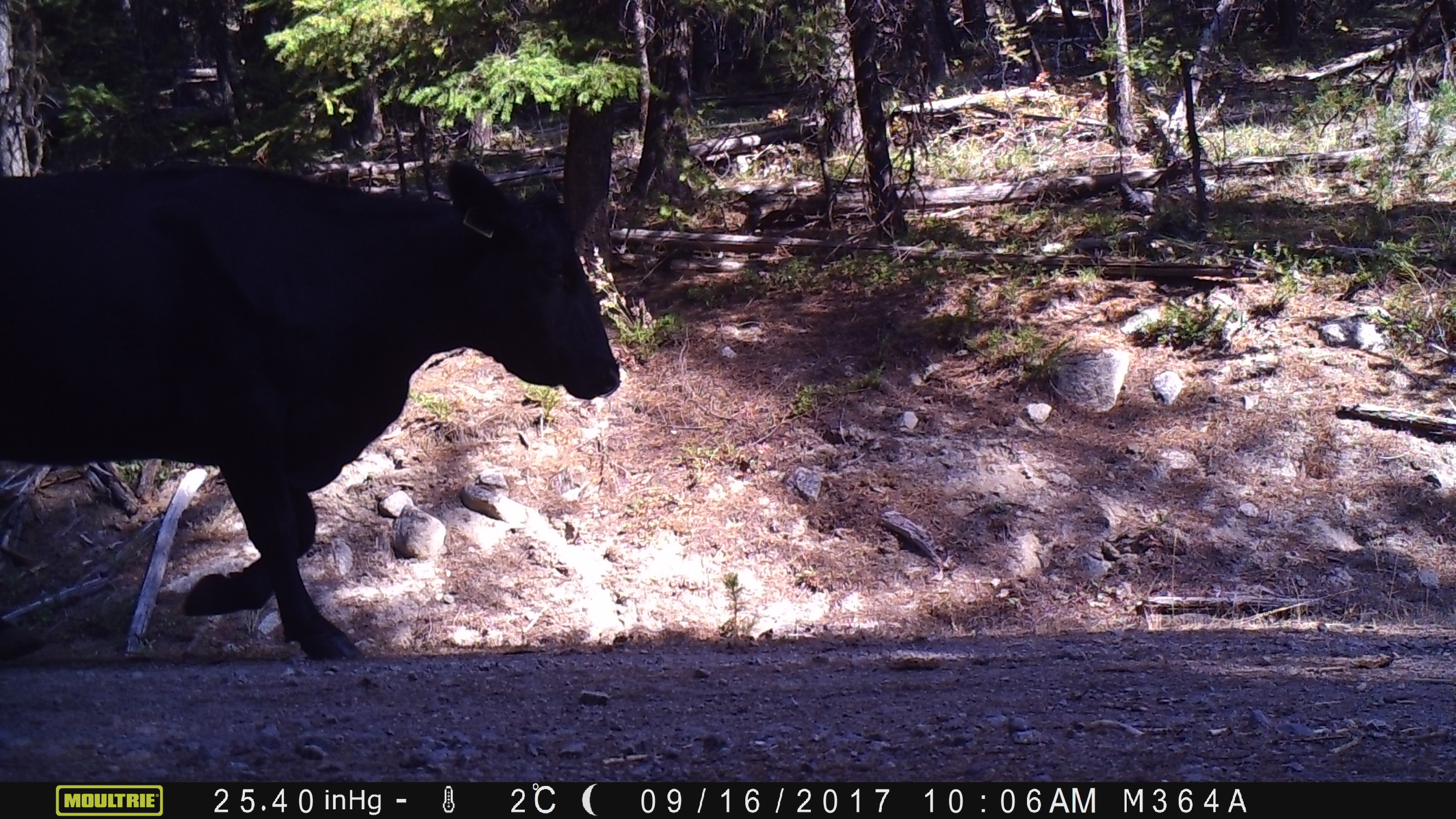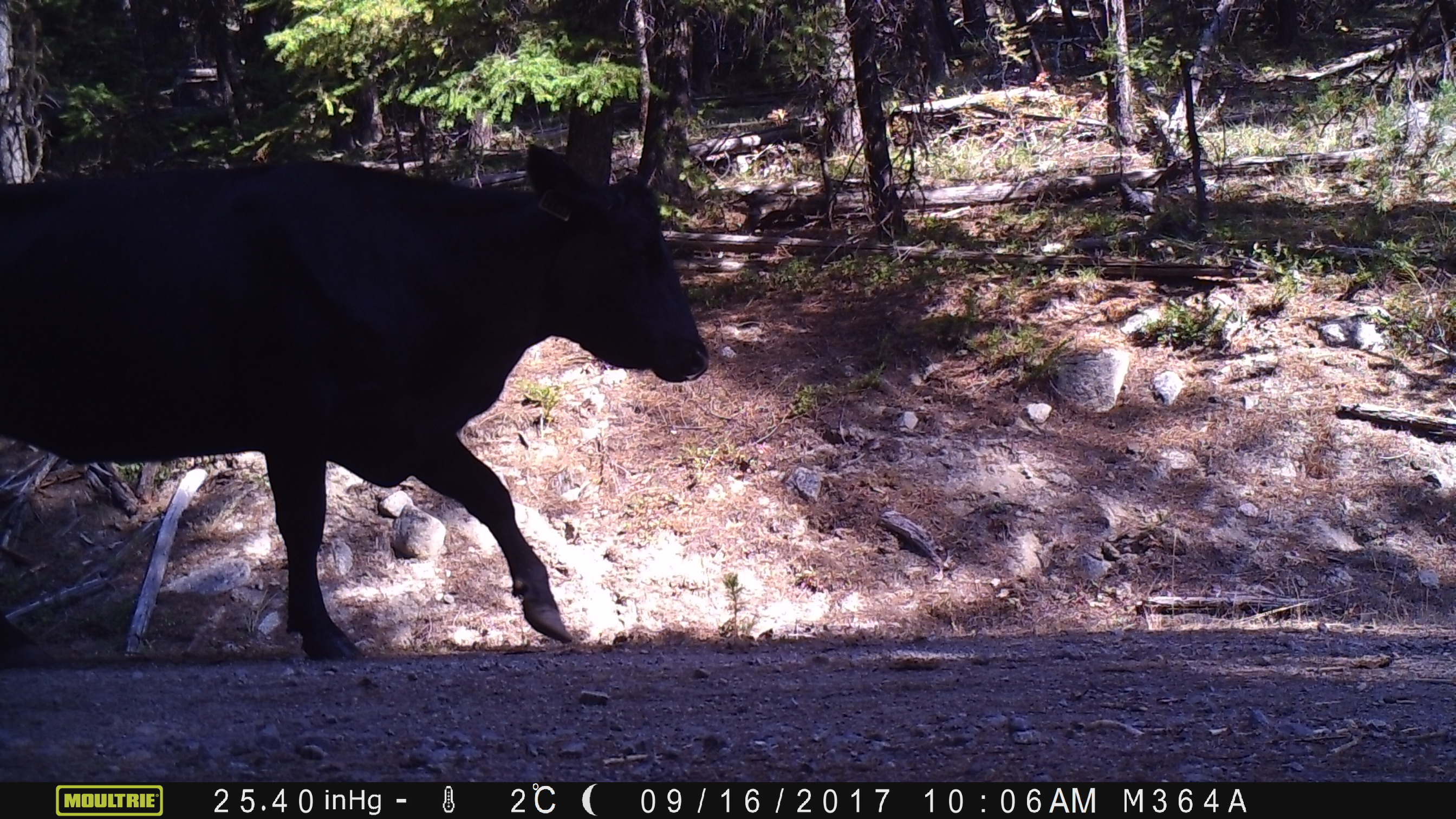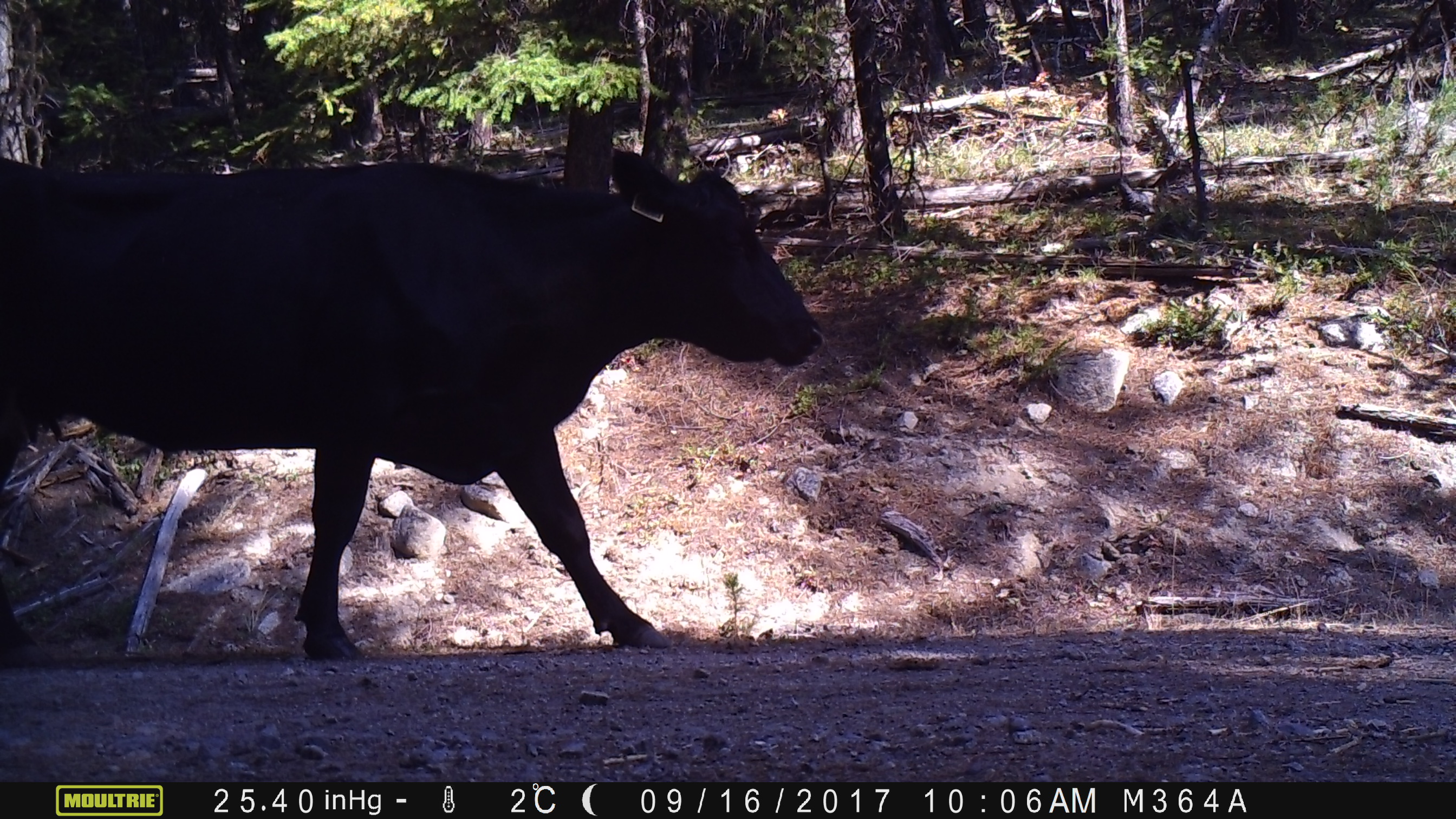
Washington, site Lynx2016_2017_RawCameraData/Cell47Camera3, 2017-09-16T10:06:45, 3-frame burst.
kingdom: Animalia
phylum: Chordata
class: Mammalia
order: Artiodactyla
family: Bovidae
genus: Bos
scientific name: Bos taurus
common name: domestic cattle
Domestic cattle (Bos taurus). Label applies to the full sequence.